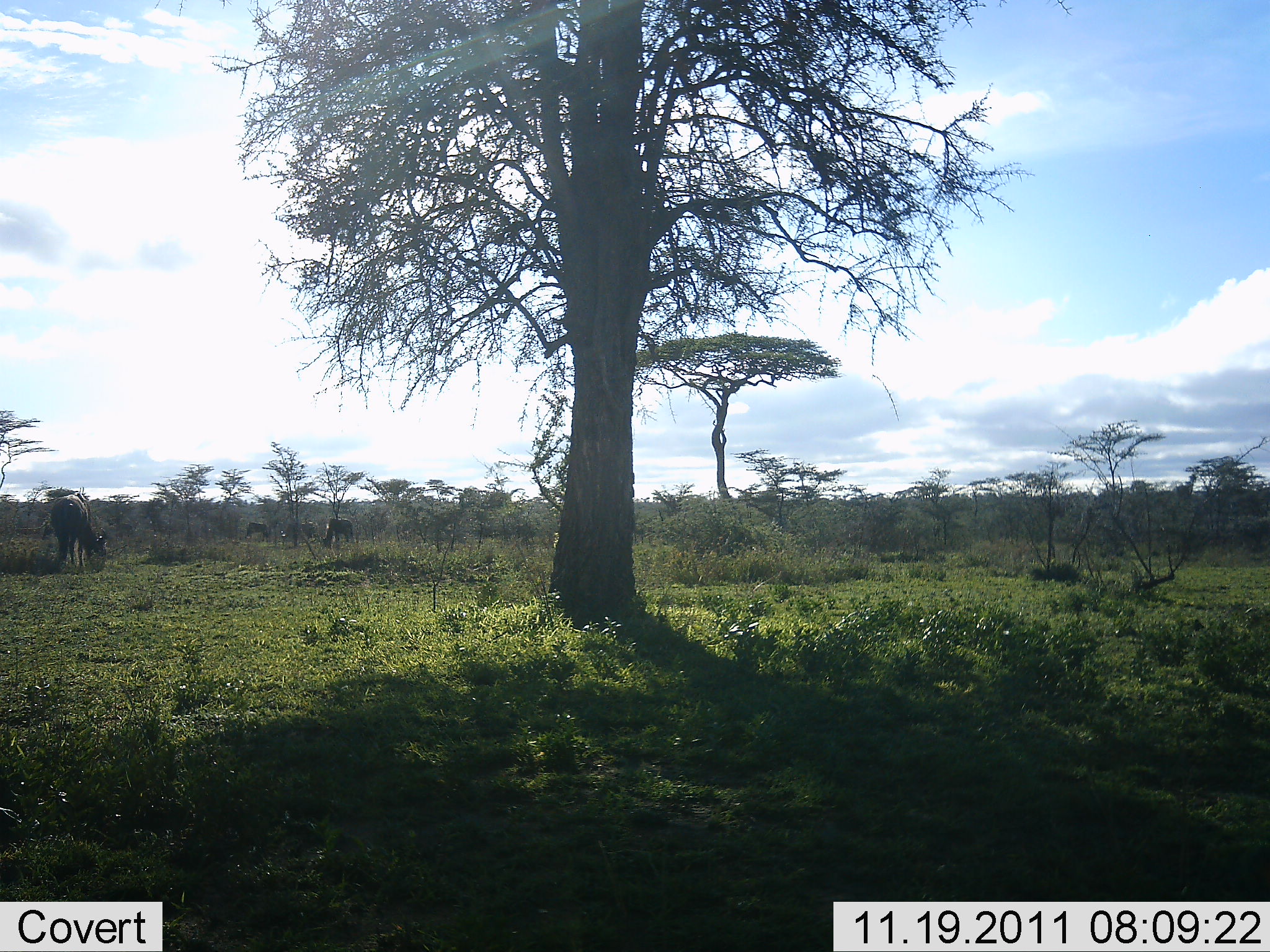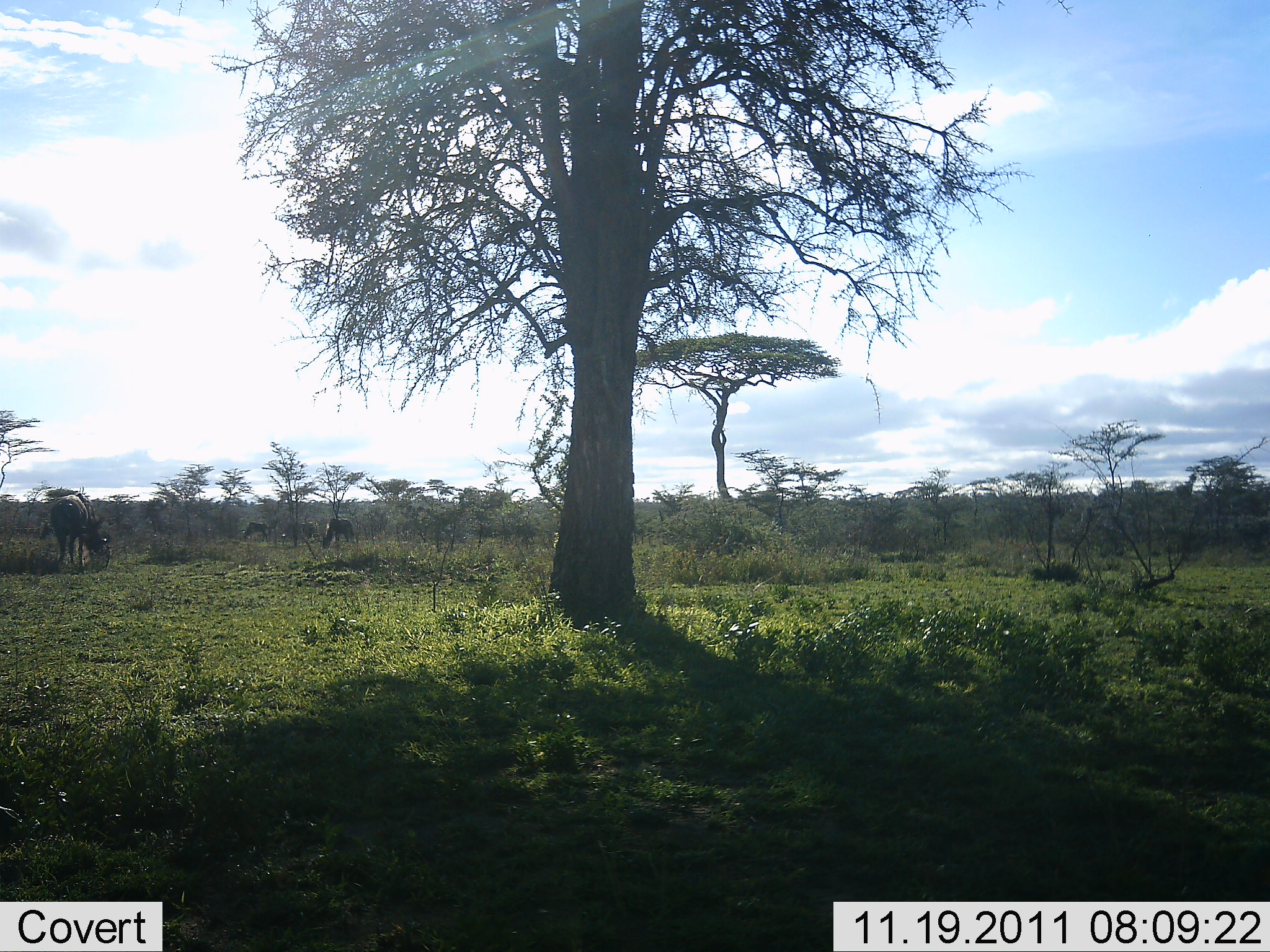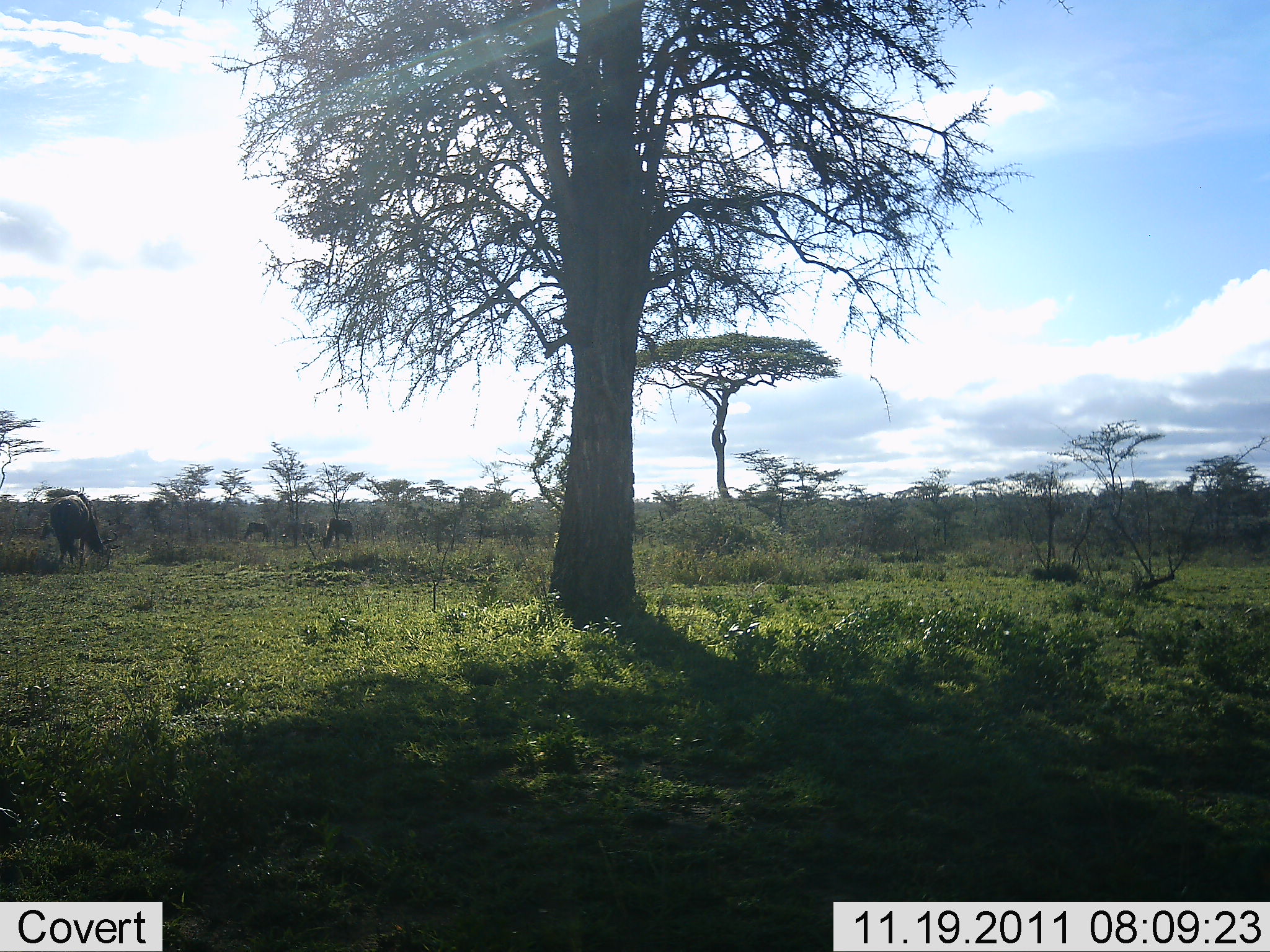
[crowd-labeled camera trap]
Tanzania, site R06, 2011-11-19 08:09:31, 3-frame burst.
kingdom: Animalia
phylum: Chordata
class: Mammalia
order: Artiodactyla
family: Bovidae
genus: Connochaetes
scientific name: Connochaetes taurinus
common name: blue wildebeest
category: wildebeest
Wildebeest (blue wildebeest) (Connochaetes taurinus), count 3. Behavior (volunteer vote fractions): standing 60%, resting 0%, moving 0%, interacting 0%. Young present (vote fraction): 0%. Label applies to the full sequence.